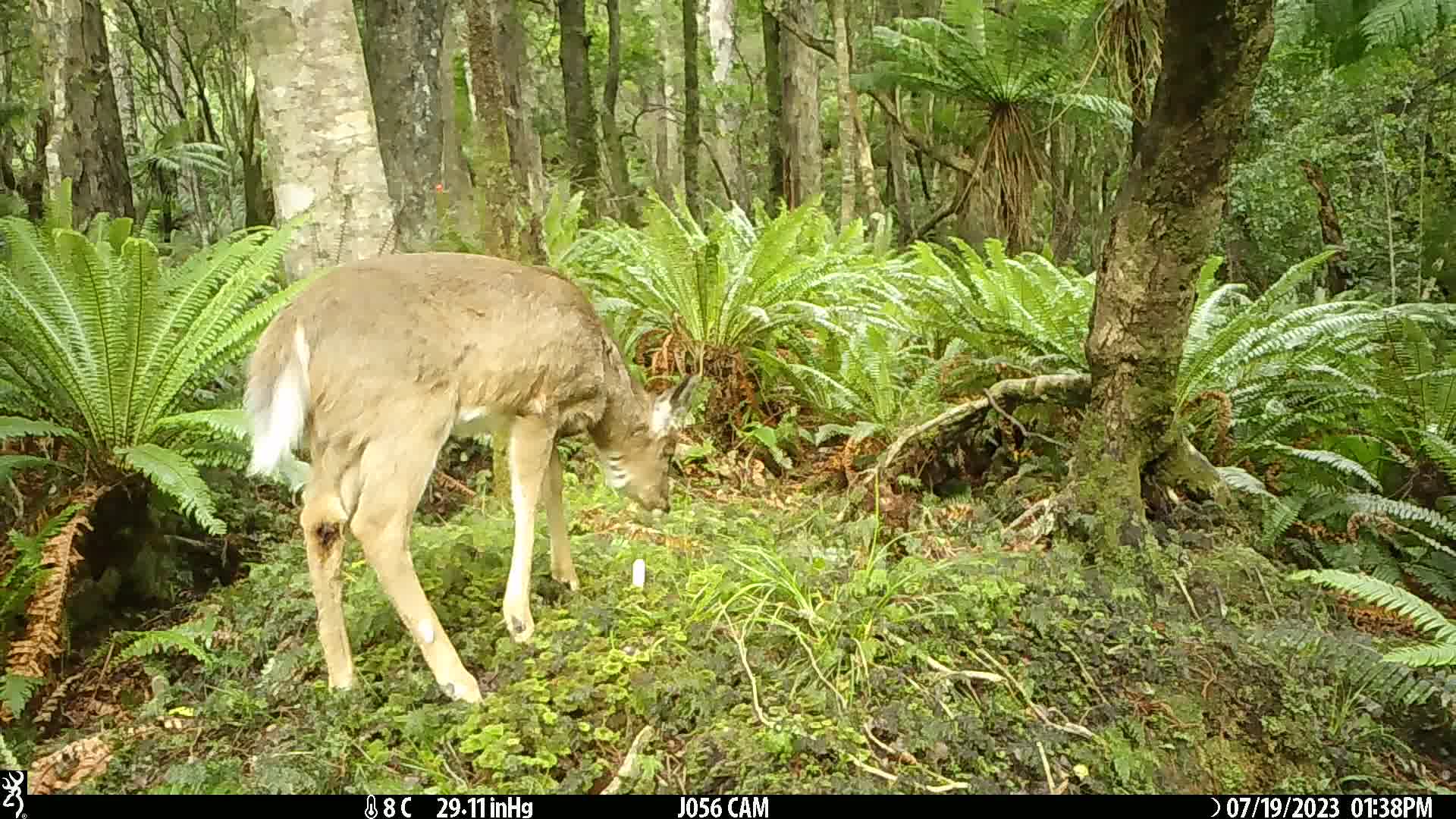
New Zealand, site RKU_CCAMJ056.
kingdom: Animalia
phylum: Chordata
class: Mammalia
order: Artiodactyla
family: Cervidae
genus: Odocoileus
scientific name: Odocoileus virginianus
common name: white-tailed deer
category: white tailed deer